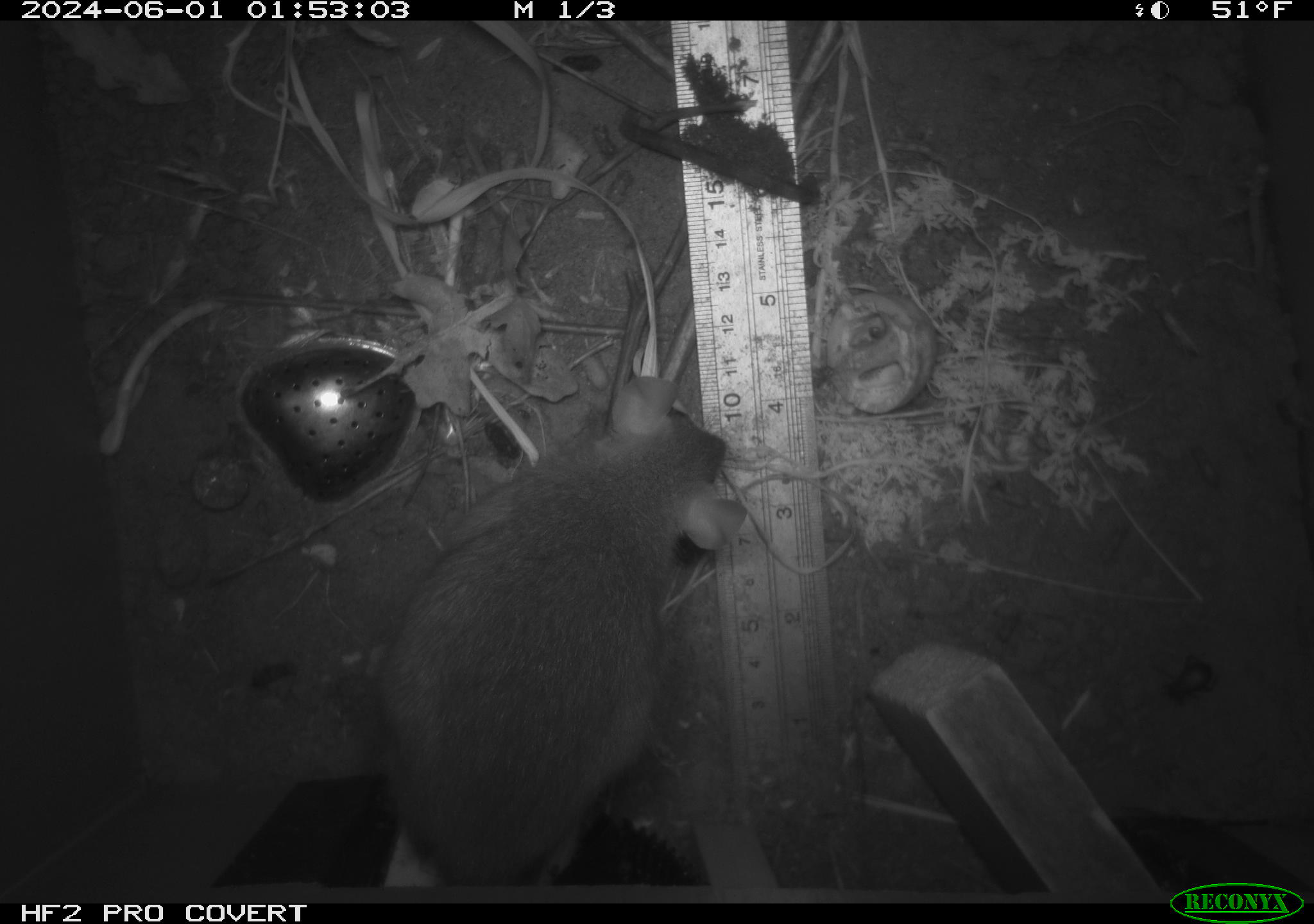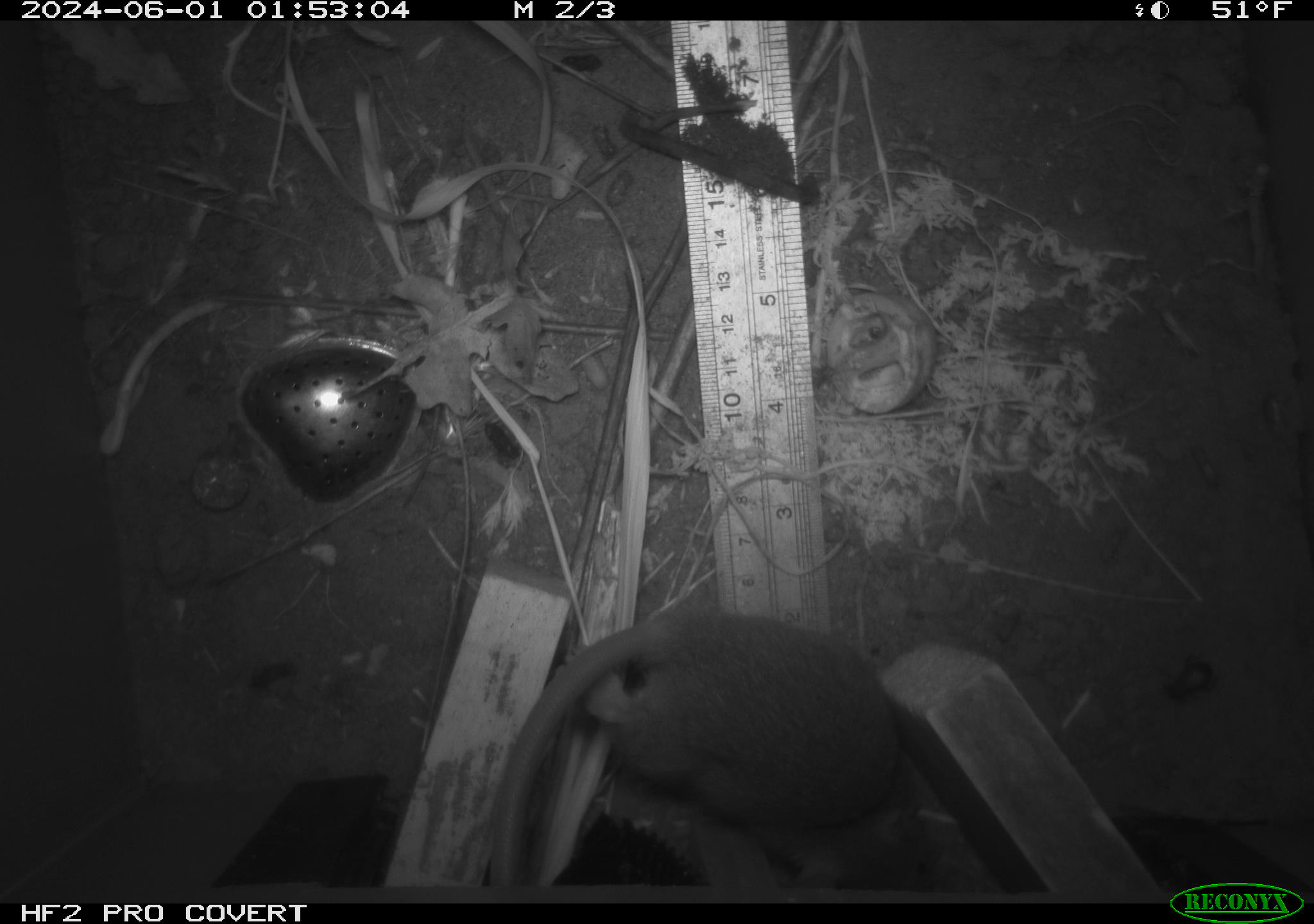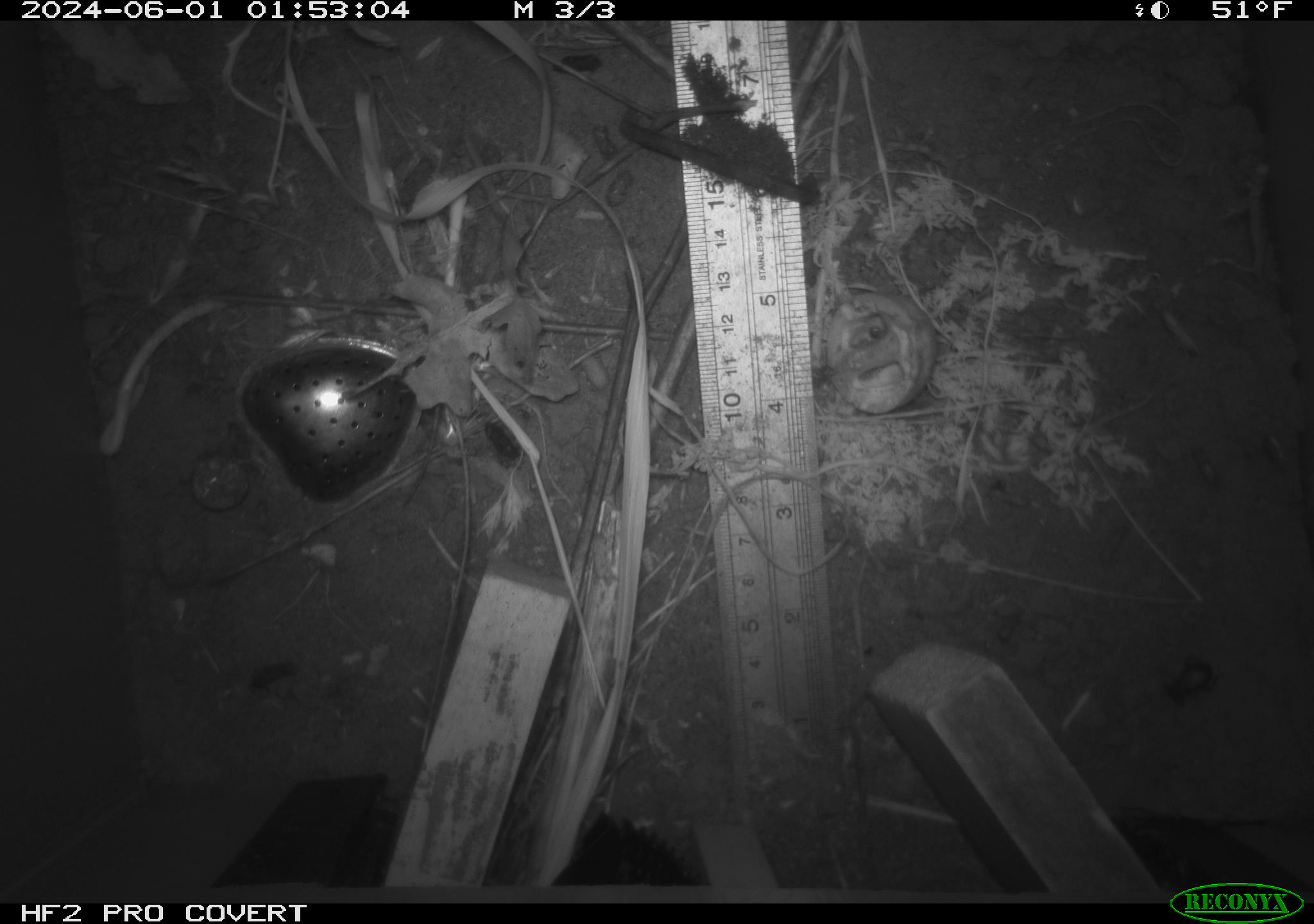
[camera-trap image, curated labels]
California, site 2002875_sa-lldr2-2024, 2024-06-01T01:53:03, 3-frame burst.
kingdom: Animalia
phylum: Chordata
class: Mammalia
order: Rodentia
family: Muridae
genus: Rattus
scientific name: Rattus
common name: rat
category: rattus species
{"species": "rattus species (rat) (Rattus)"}